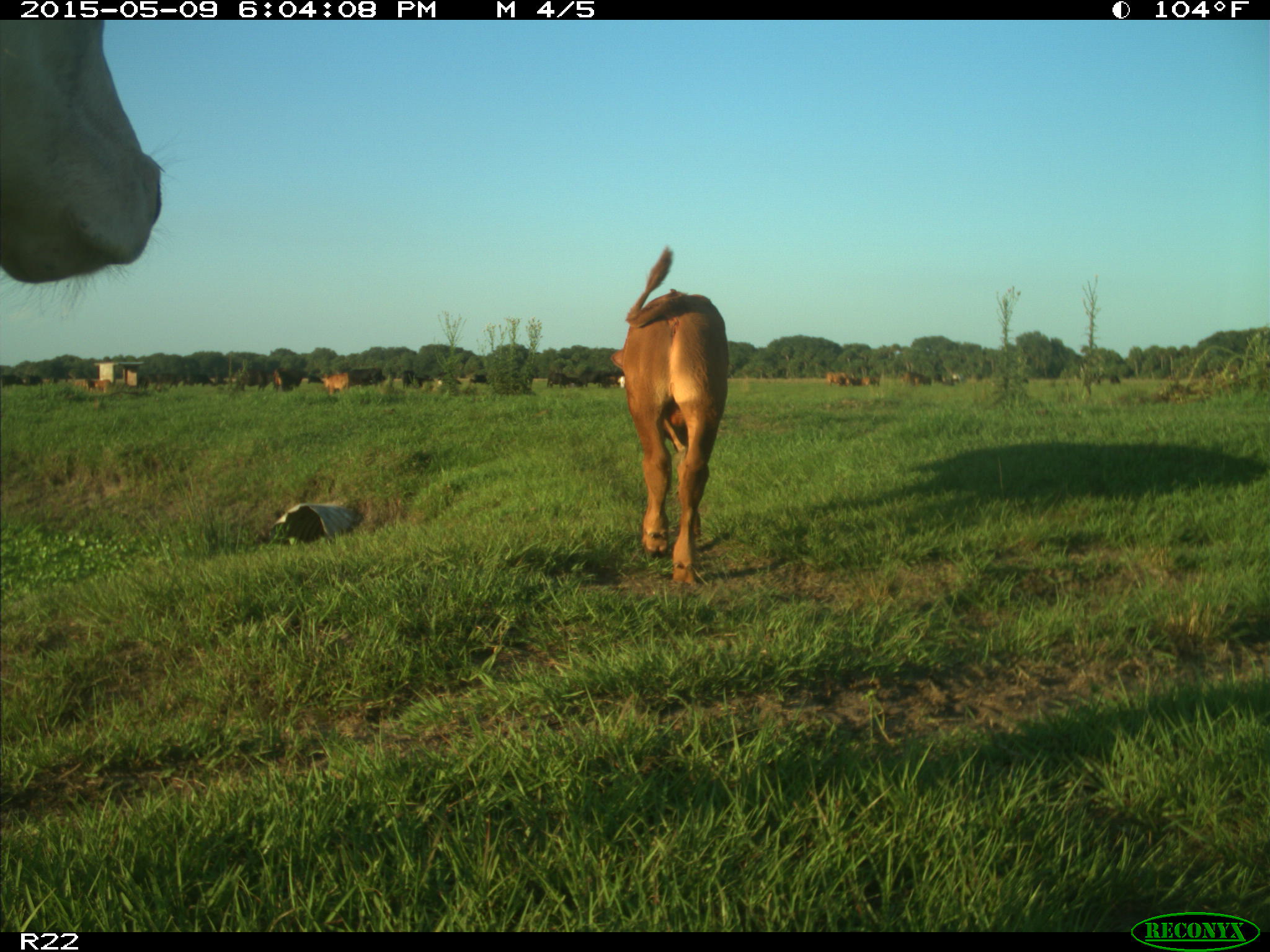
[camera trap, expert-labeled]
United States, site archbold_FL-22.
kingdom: Animalia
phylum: Chordata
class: Mammalia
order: Artiodactyla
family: Bovidae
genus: Bos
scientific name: Bos taurus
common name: domestic cow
Bos taurus (domestic cow).